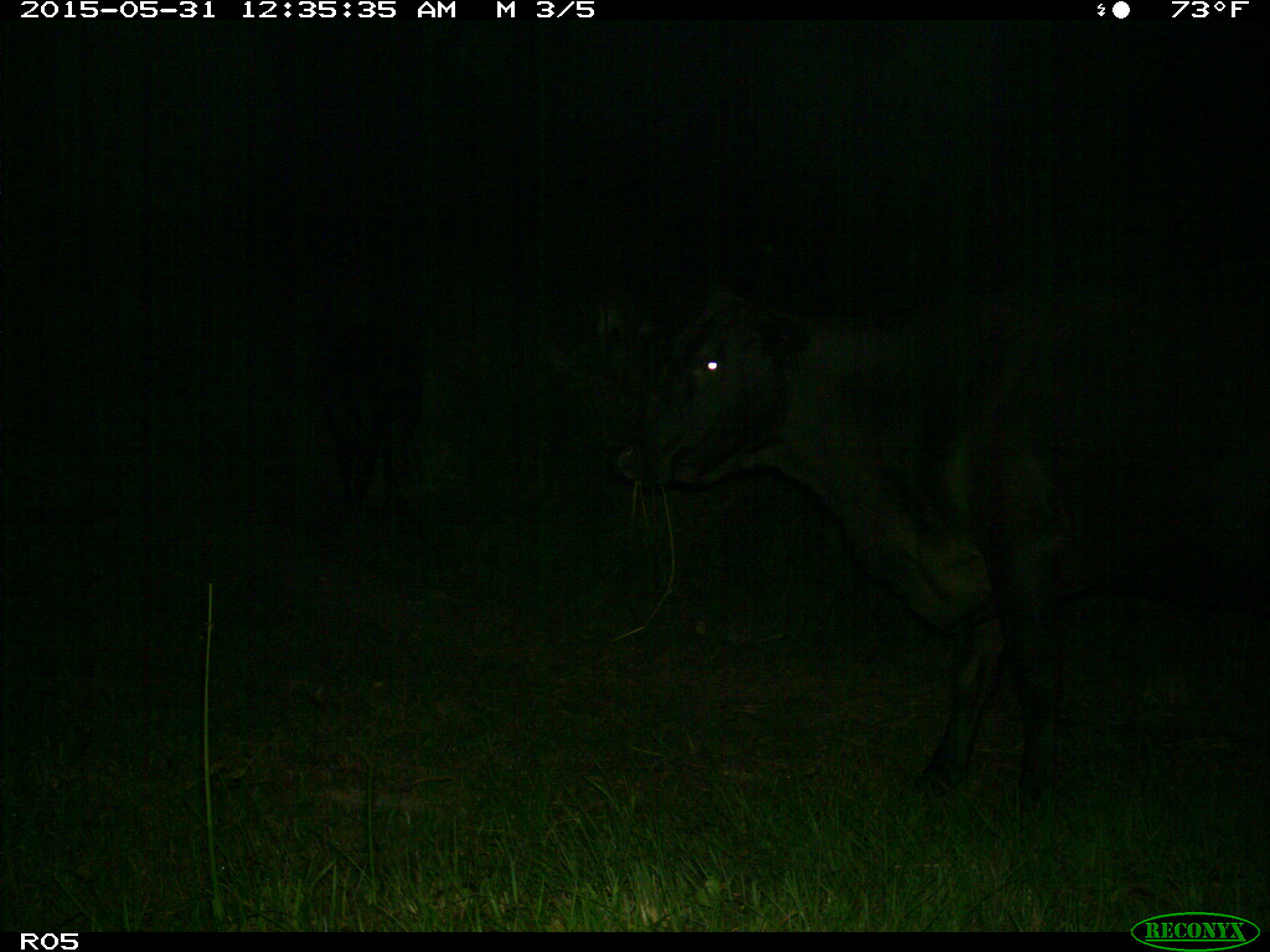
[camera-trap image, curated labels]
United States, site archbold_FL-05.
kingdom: Animalia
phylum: Chordata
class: Mammalia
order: Artiodactyla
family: Bovidae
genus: Bos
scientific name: Bos taurus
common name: domestic cow